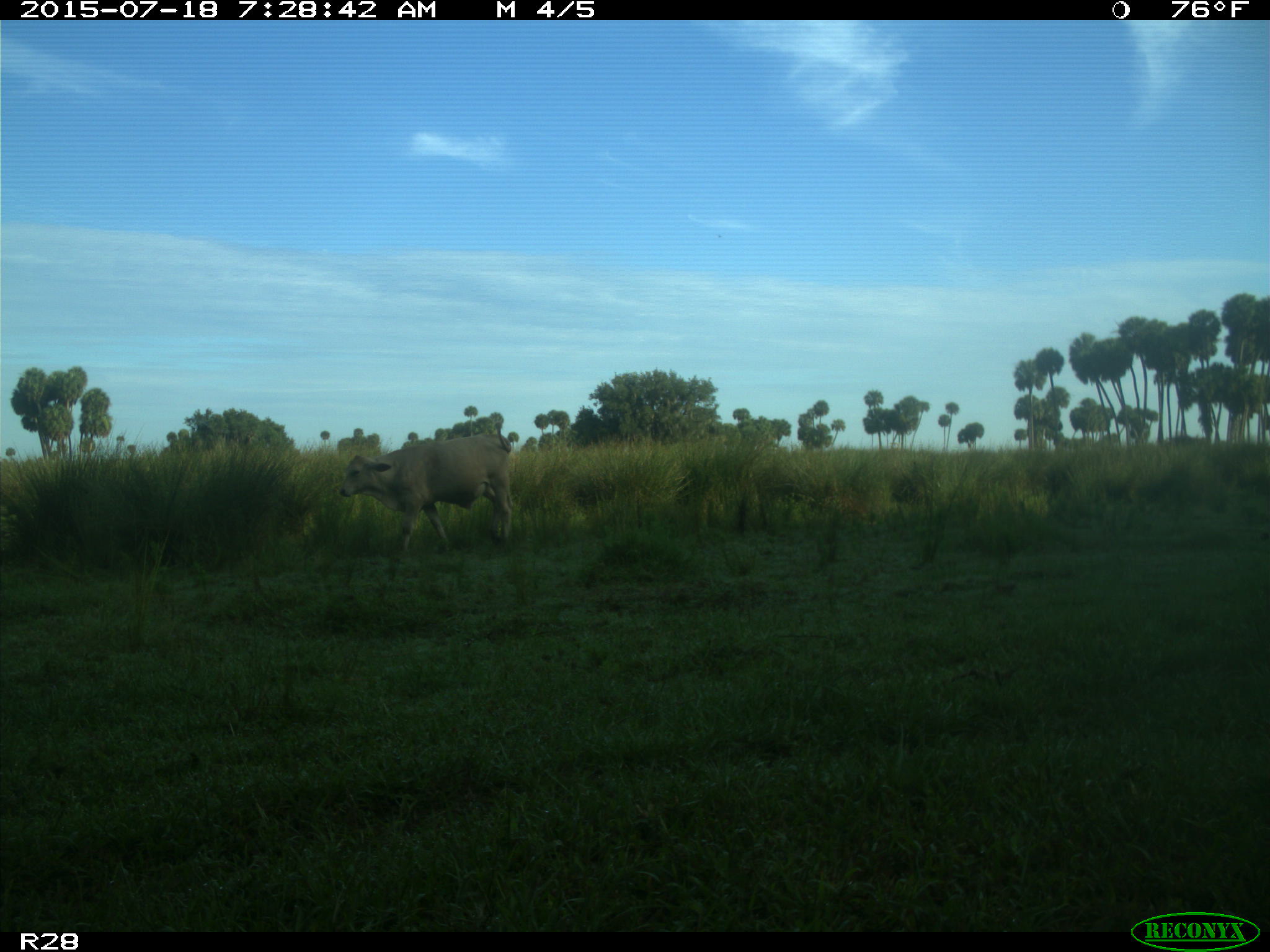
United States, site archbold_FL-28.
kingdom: Animalia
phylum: Chordata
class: Mammalia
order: Artiodactyla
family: Bovidae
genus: Bos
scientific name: Bos taurus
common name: domestic cow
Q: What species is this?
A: Bos taurus (domestic cow).